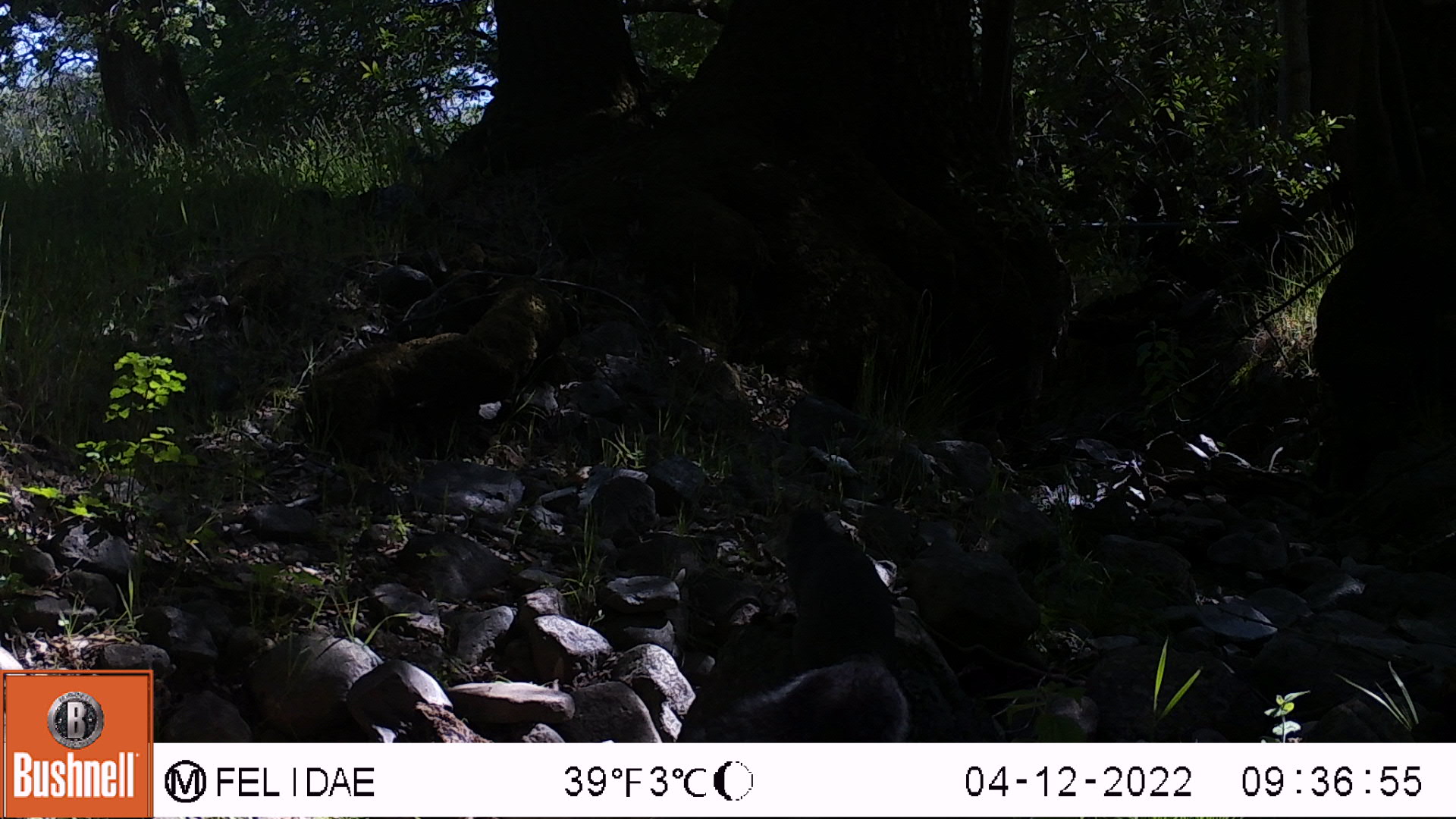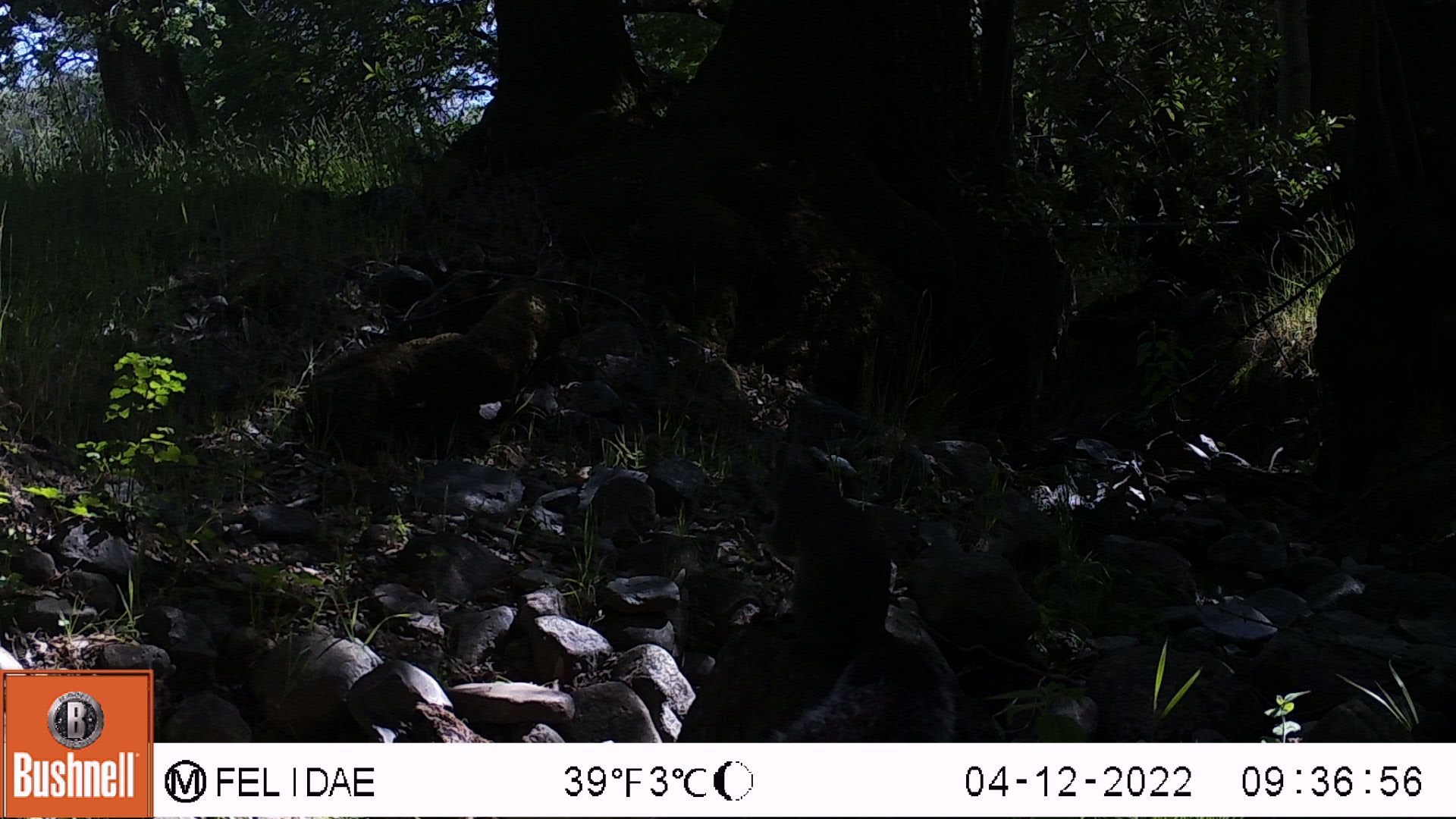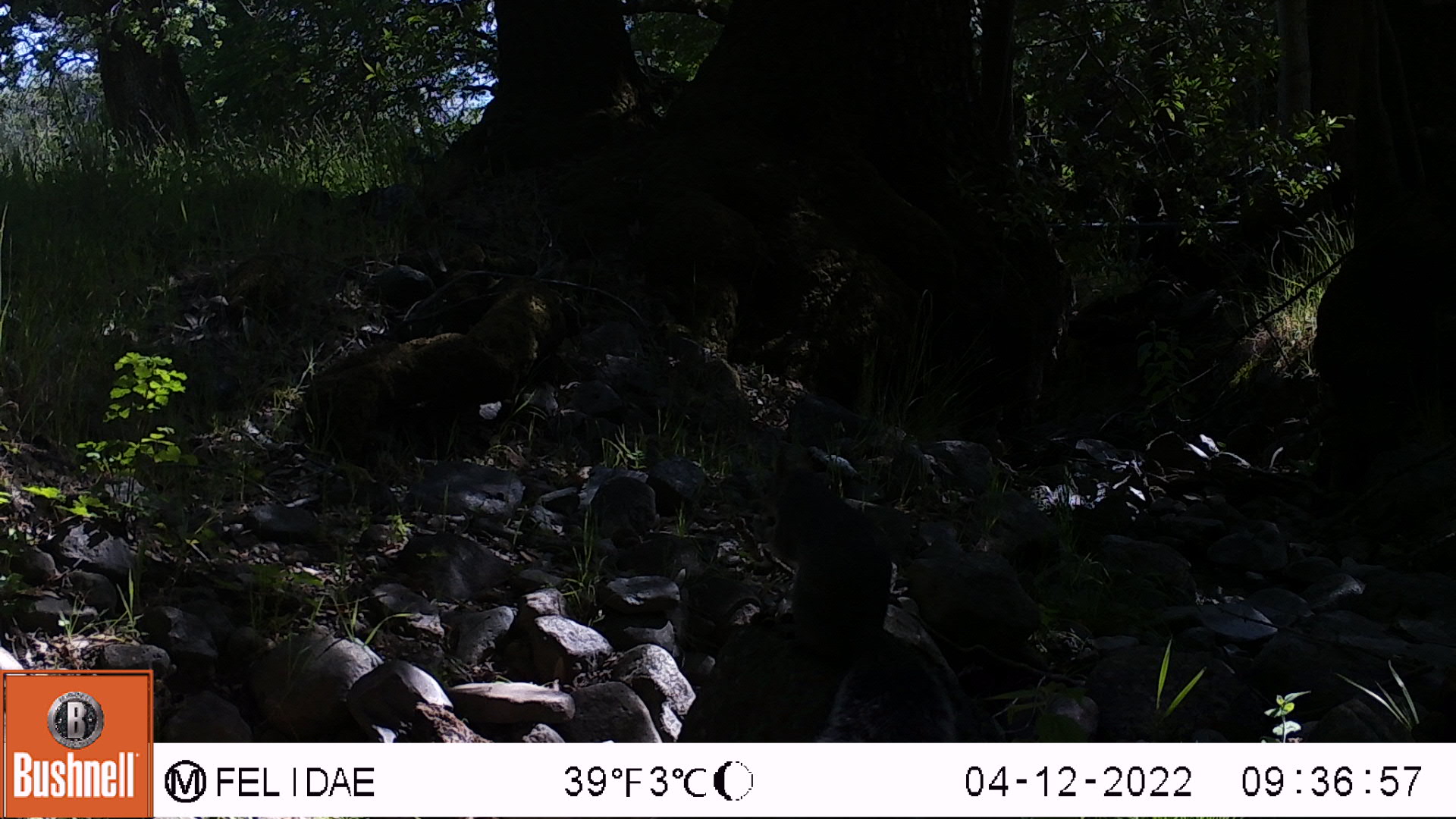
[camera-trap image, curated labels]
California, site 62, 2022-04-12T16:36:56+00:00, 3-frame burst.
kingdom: Animalia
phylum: Chordata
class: Mammalia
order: Rodentia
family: Sciuridae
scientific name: Sciuridae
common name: squirrel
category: unknown squirrel